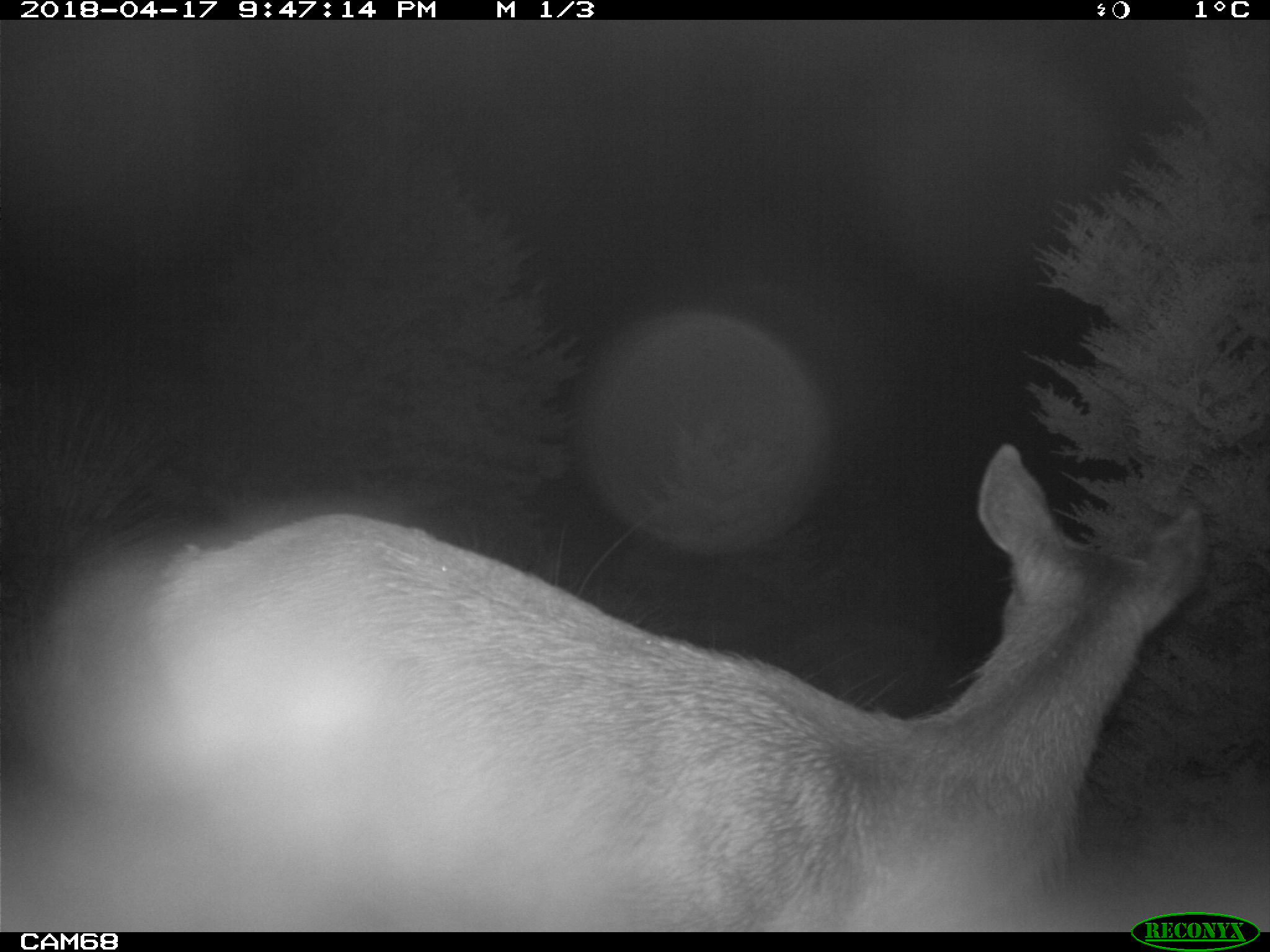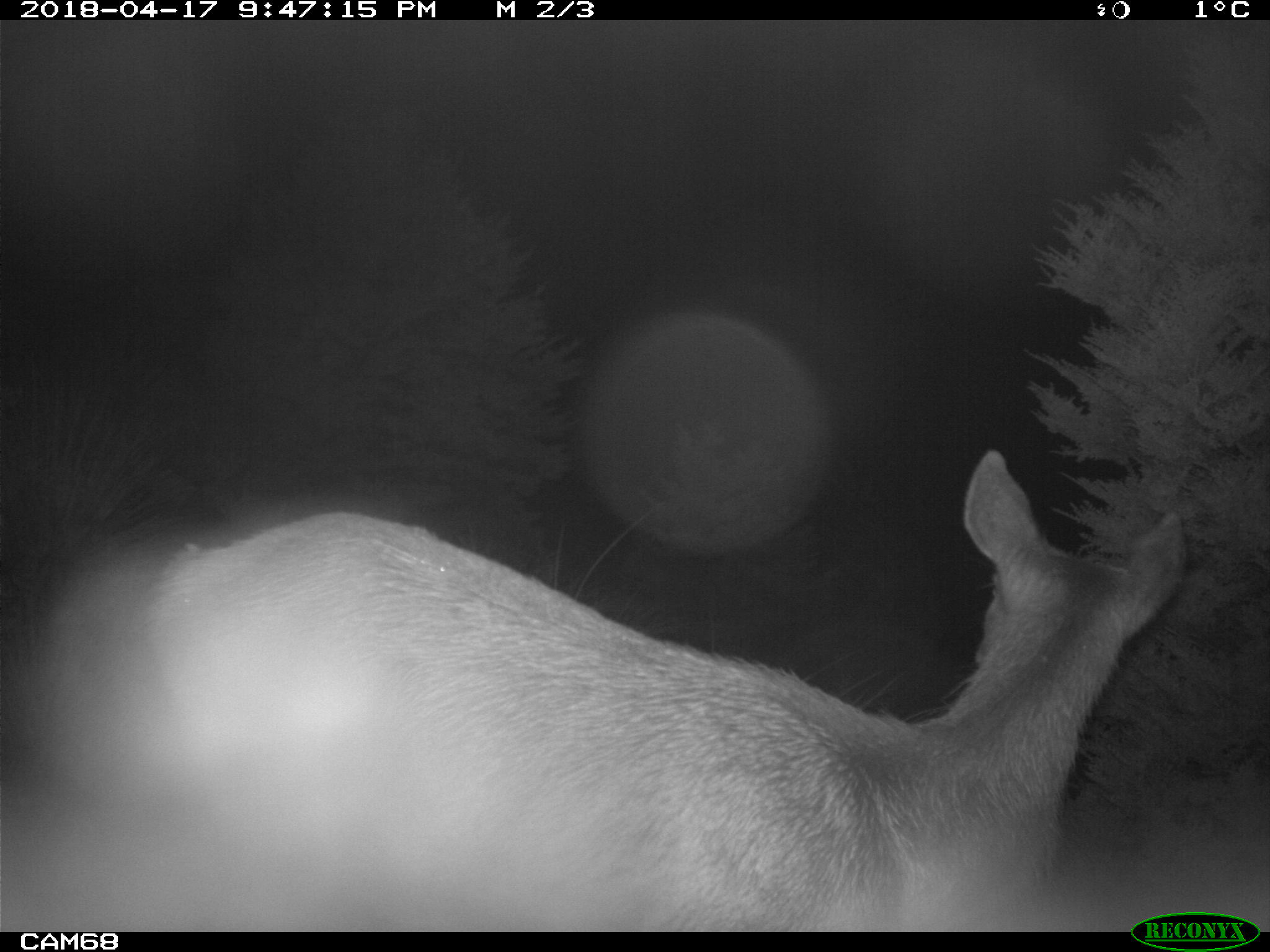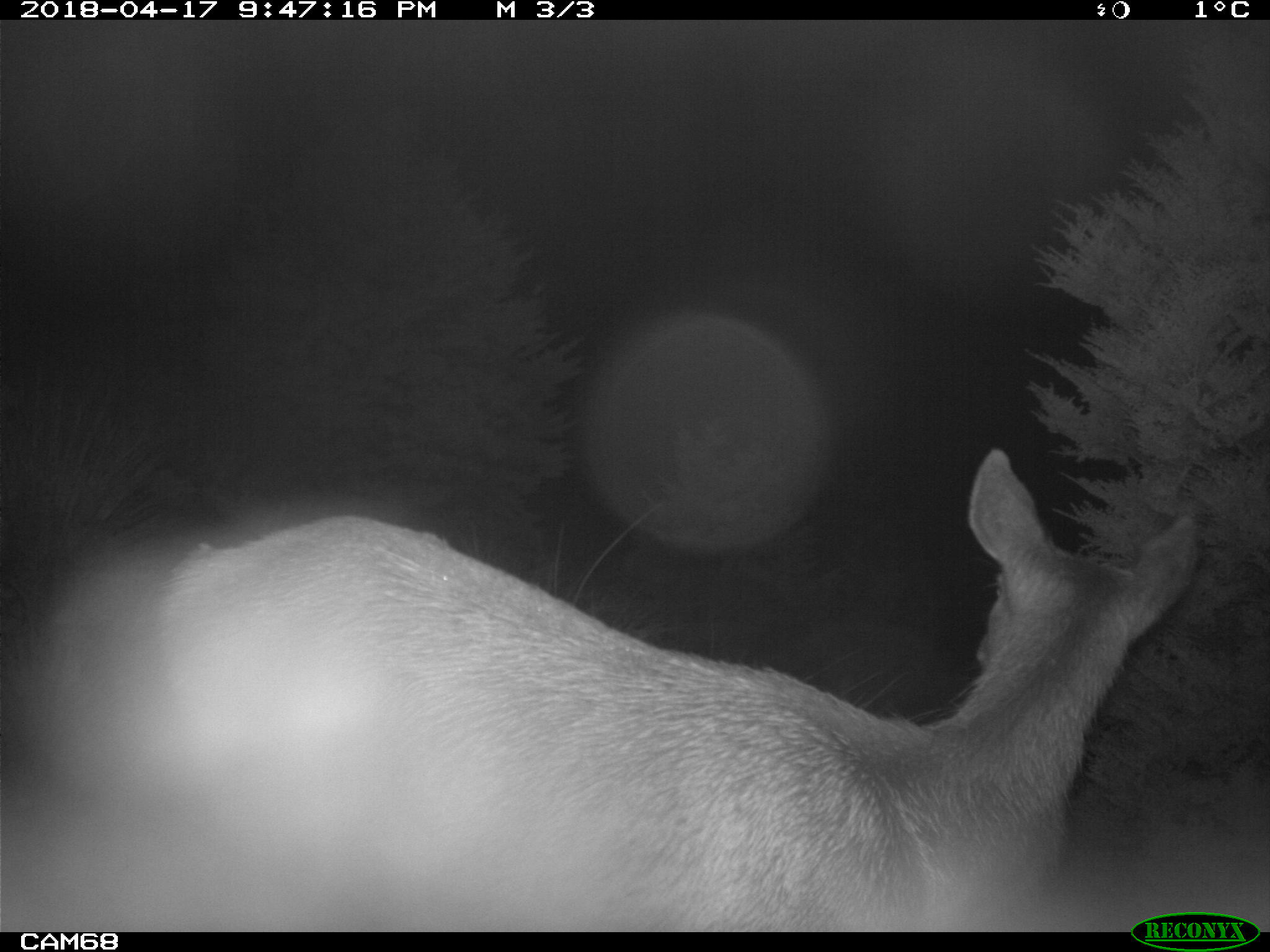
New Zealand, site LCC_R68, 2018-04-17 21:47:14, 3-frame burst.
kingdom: Animalia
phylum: Chordata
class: Mammalia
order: Artiodactyla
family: Cervidae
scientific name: Cervidae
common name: deer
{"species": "deer (Cervidae)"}